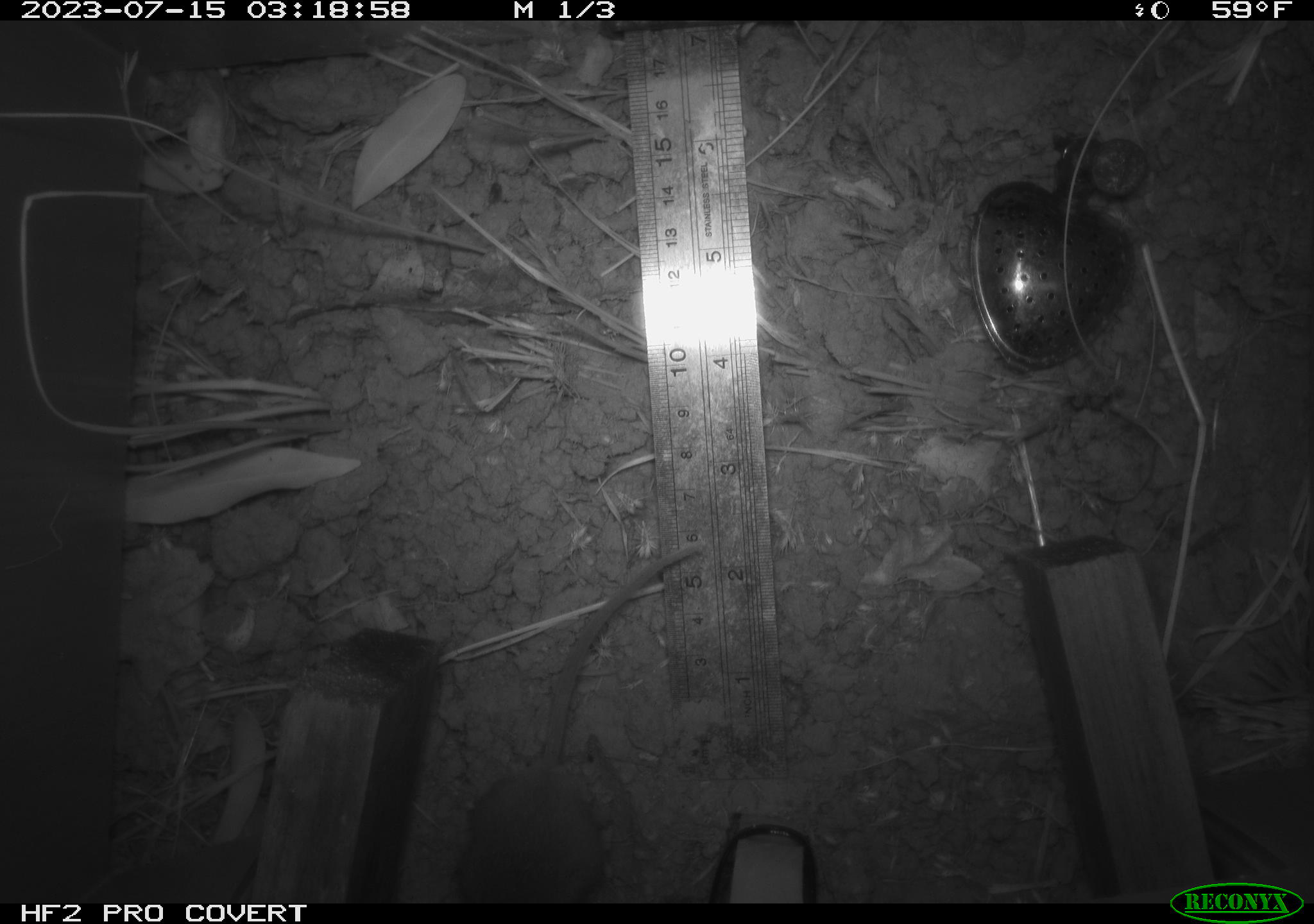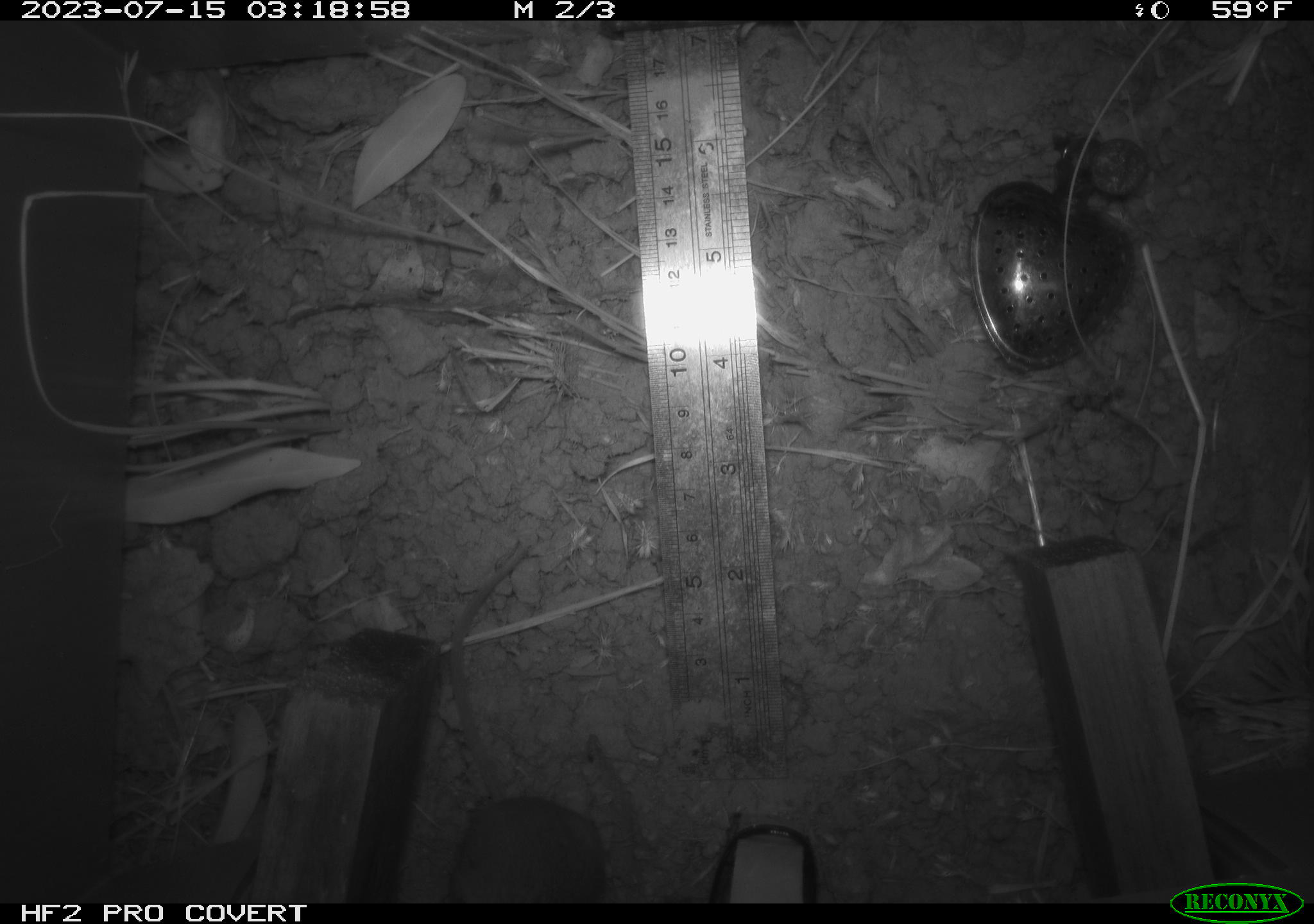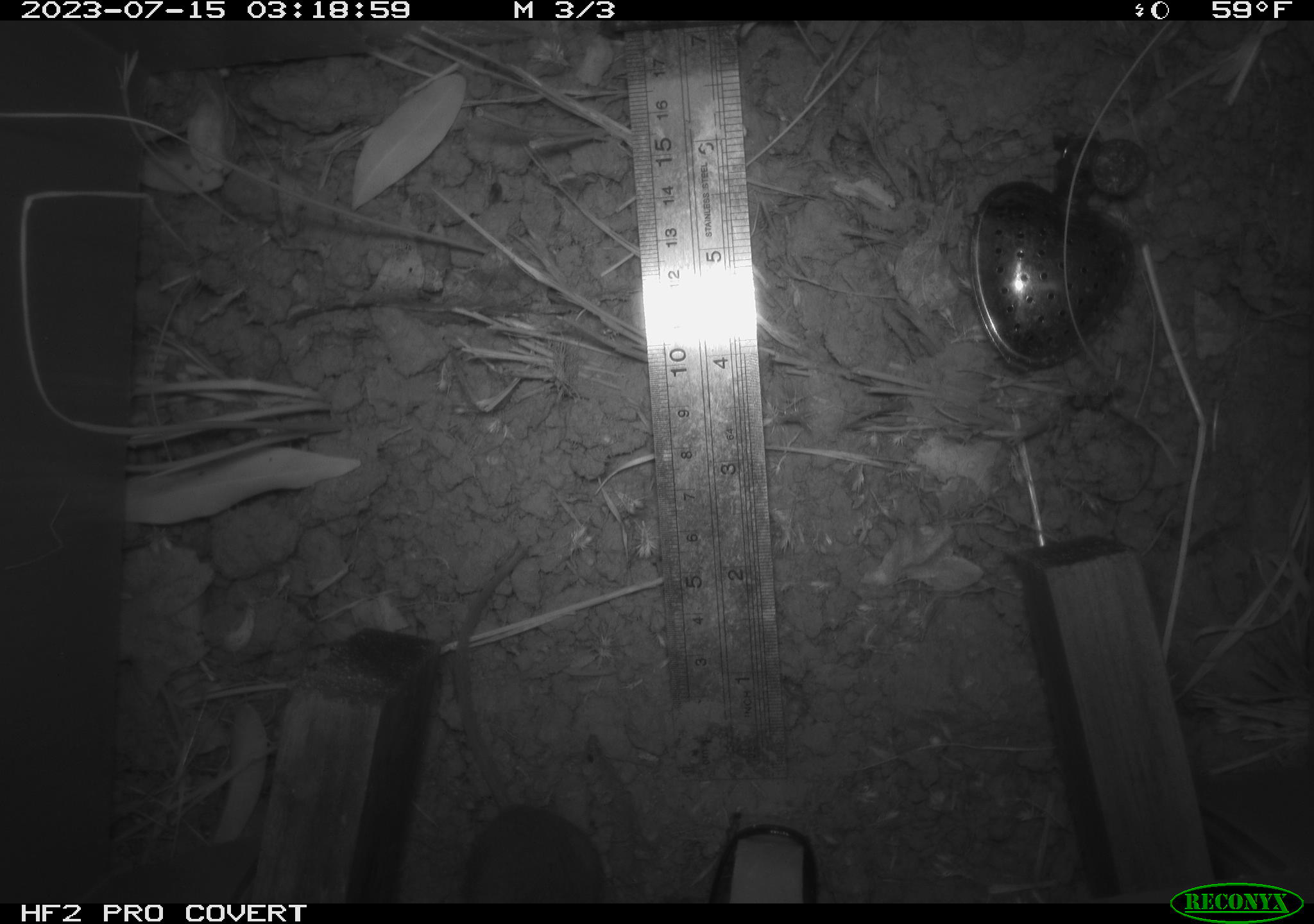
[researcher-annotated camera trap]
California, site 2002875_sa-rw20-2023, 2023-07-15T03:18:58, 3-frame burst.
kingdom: Animalia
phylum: Chordata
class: Mammalia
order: Rodentia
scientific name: Rodentia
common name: mouse species